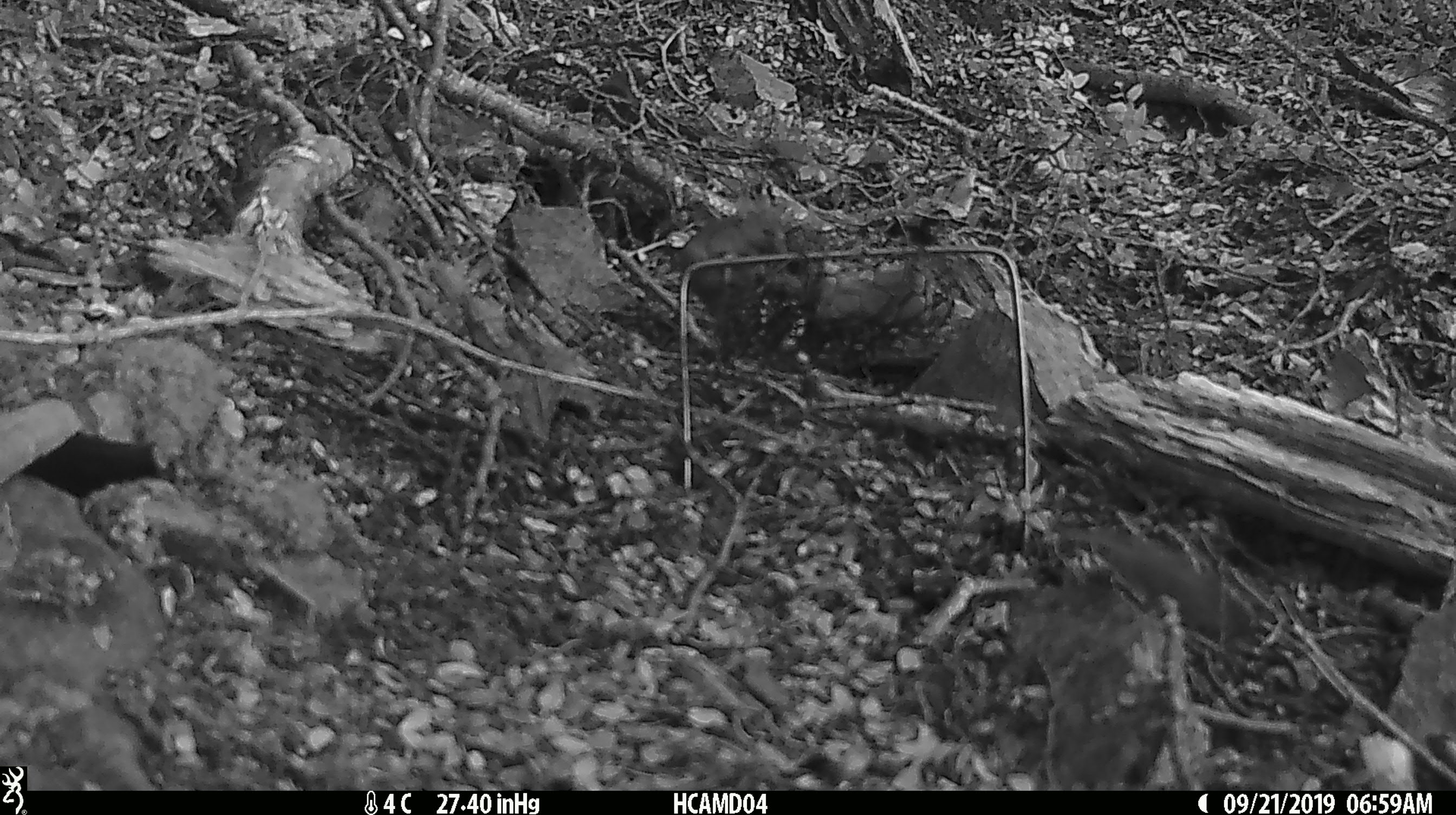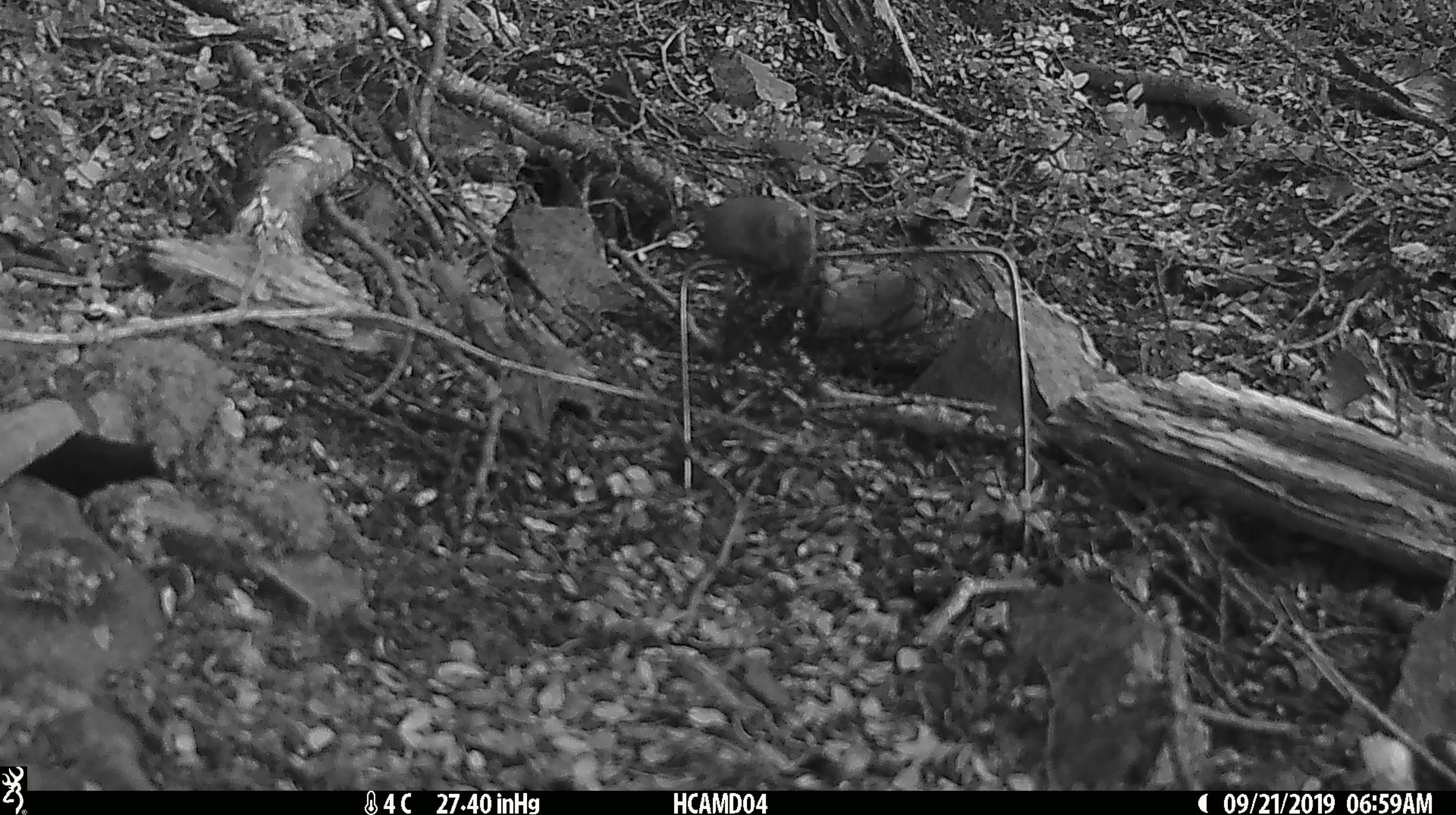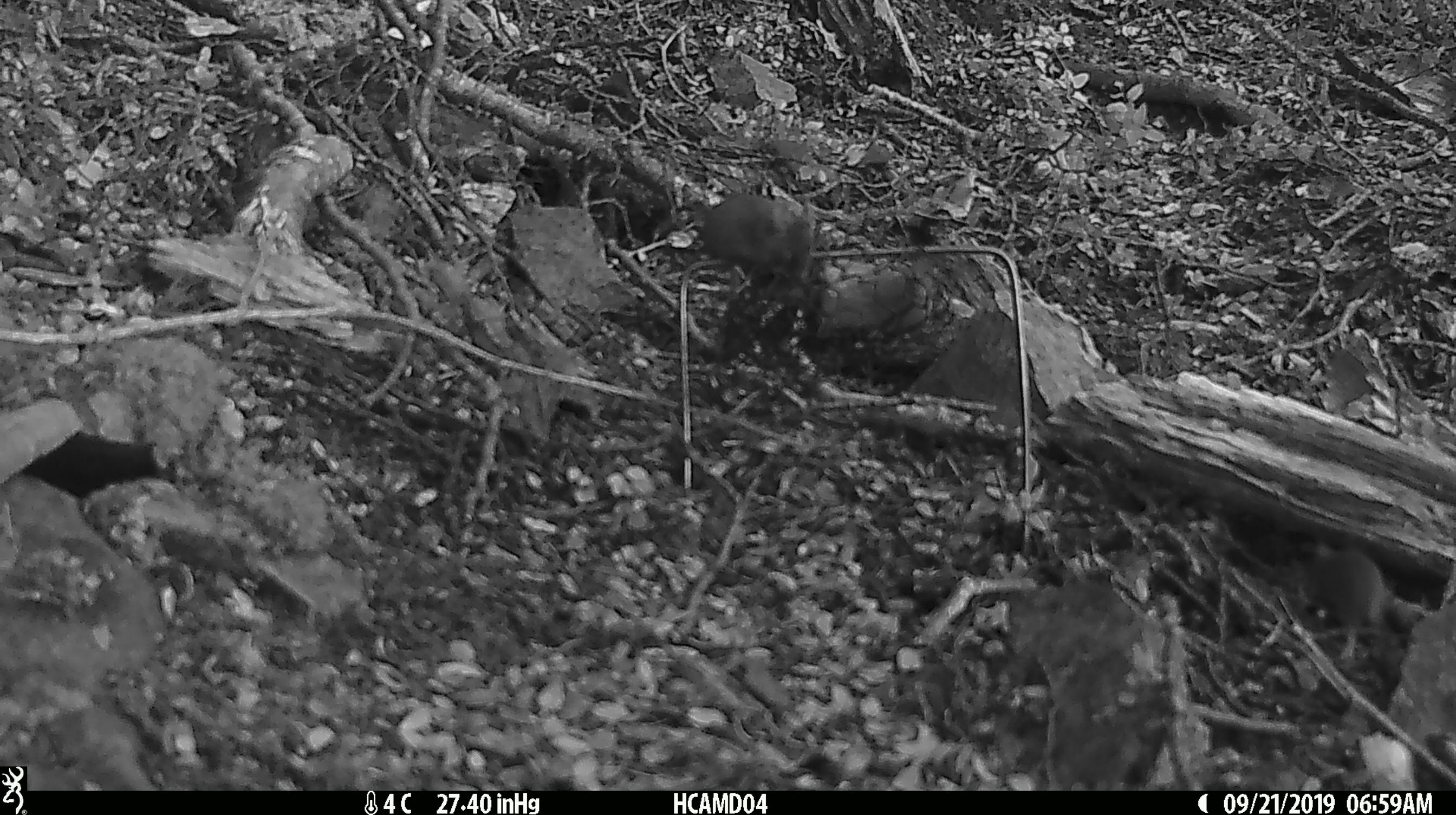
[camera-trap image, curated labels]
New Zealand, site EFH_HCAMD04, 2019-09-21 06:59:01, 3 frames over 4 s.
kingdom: Animalia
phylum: Chordata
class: Mammalia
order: Rodentia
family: Muridae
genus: Mus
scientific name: Mus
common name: mouse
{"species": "mouse (Mus)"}